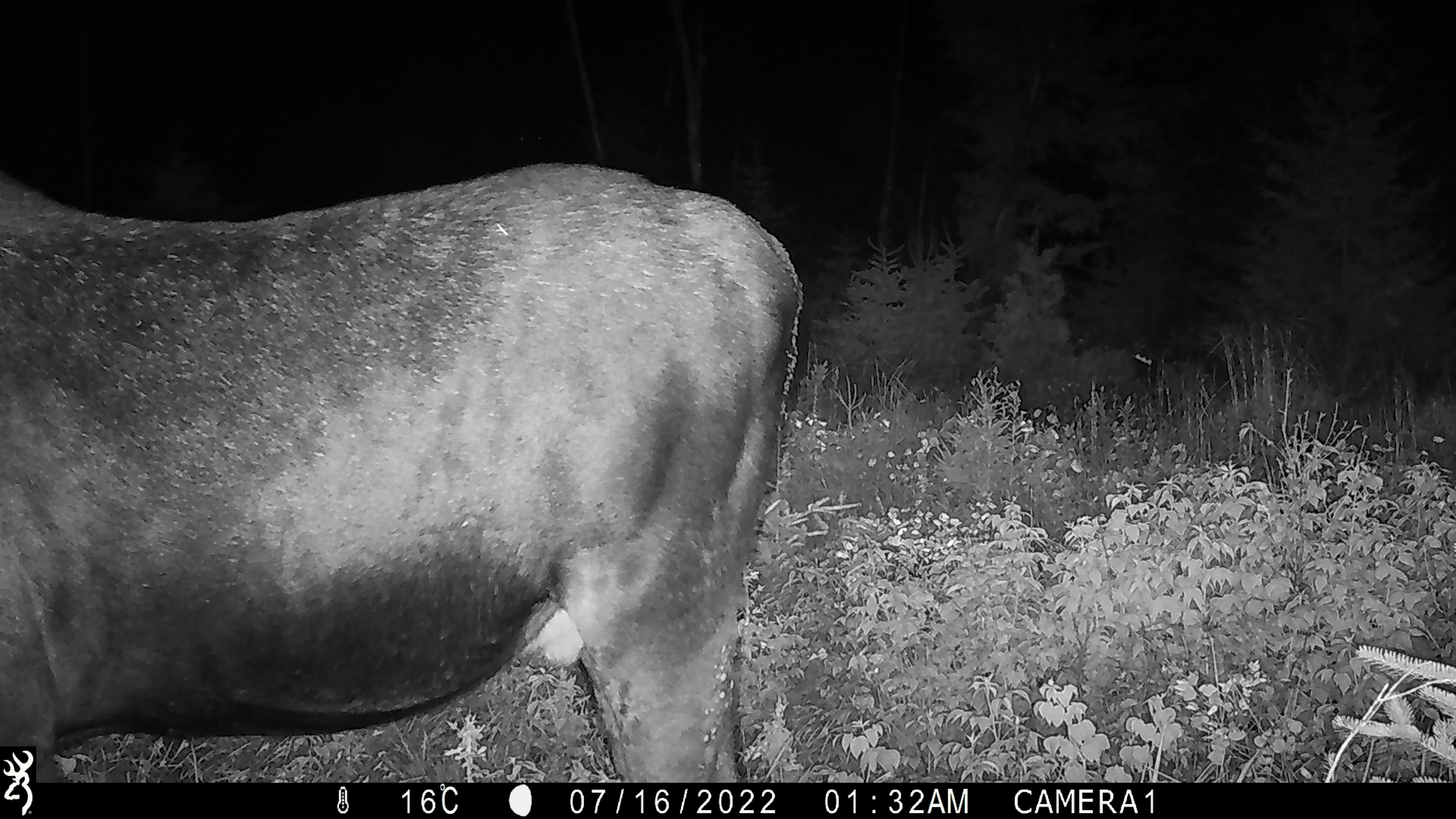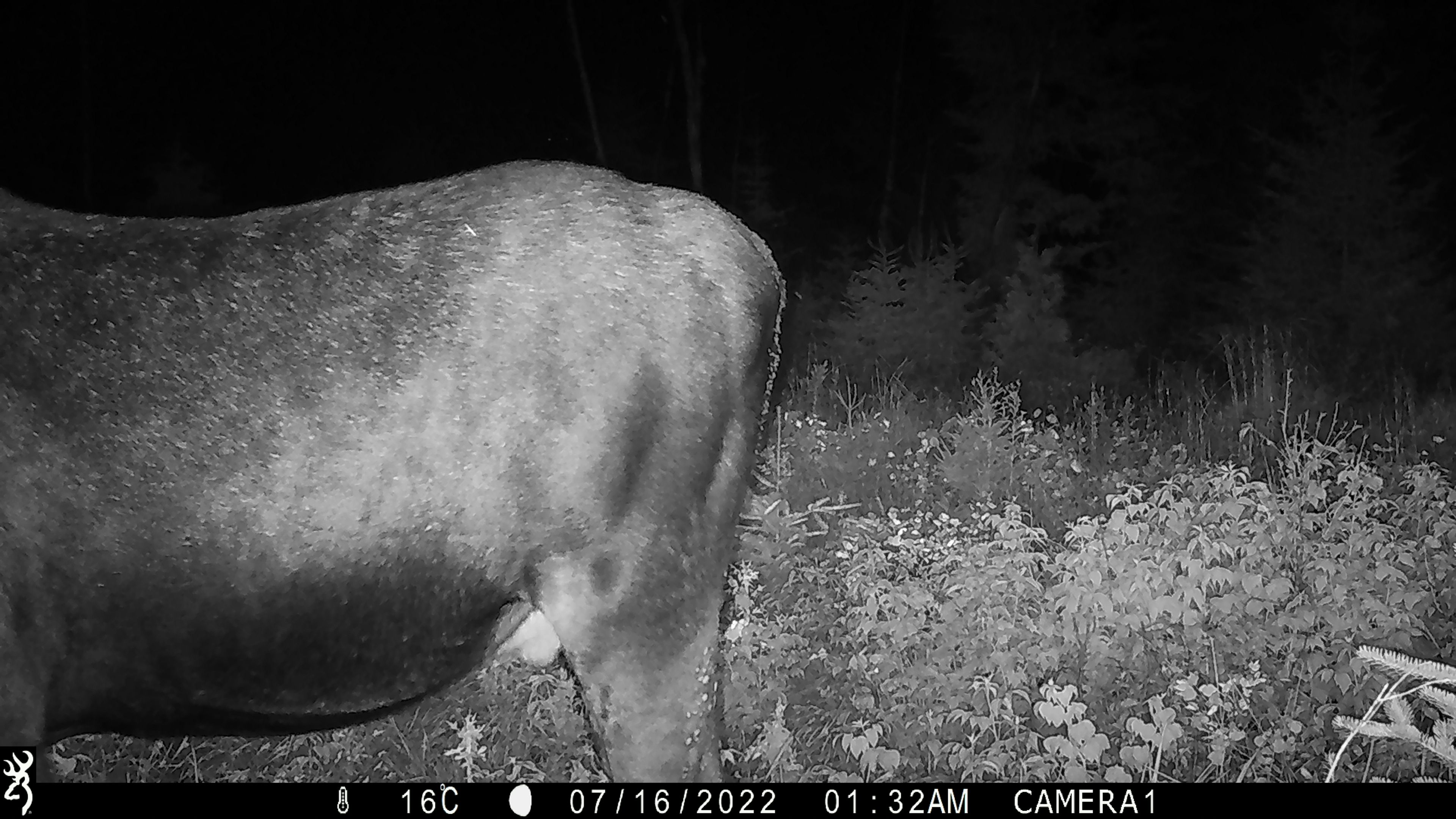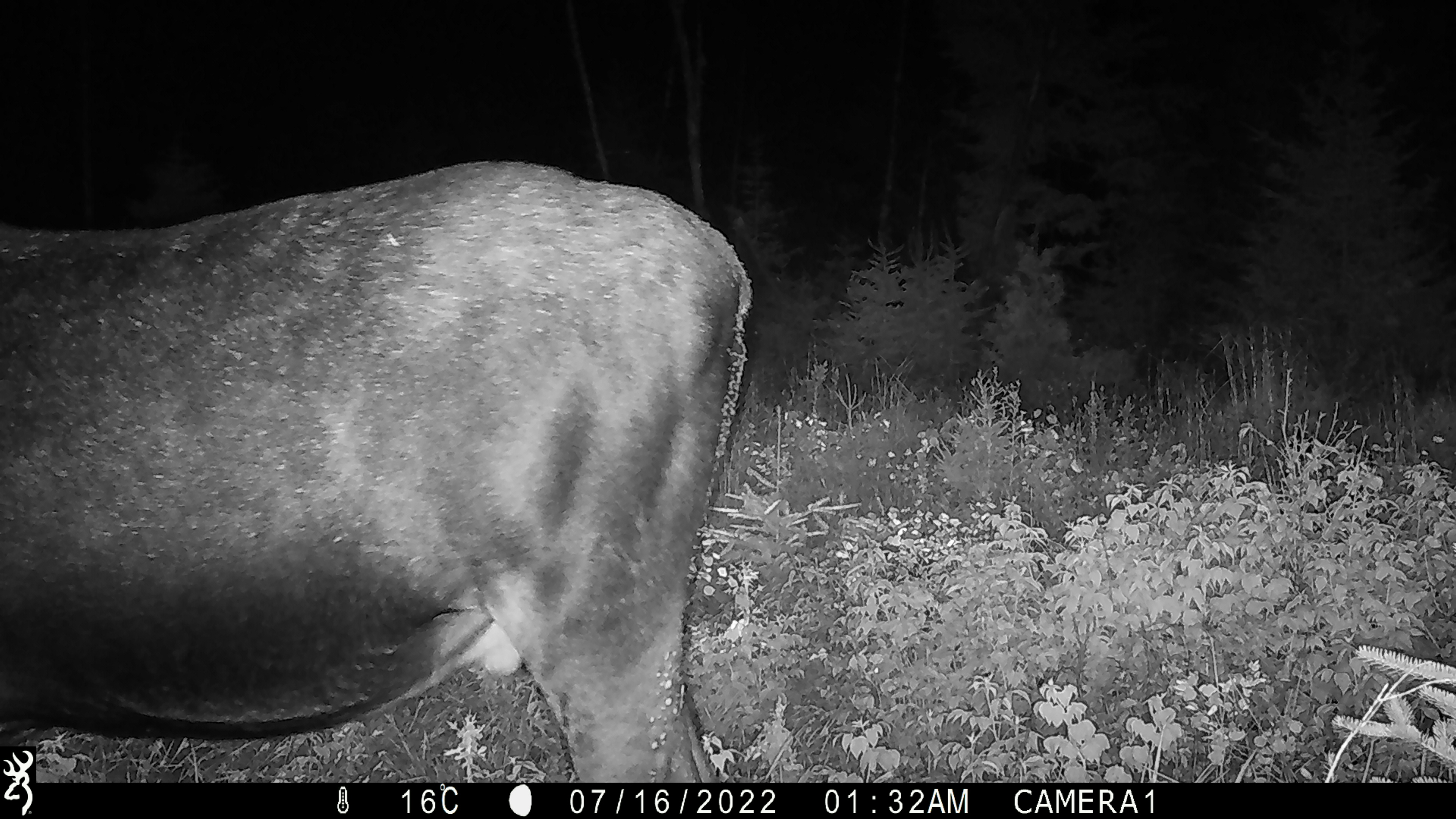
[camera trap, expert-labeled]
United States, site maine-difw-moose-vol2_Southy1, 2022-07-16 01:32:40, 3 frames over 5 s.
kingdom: Animalia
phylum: Chordata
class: Mammalia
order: Artiodactyla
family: Cervidae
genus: Alces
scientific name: Alces alces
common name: moose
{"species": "moose (Alces alces)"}